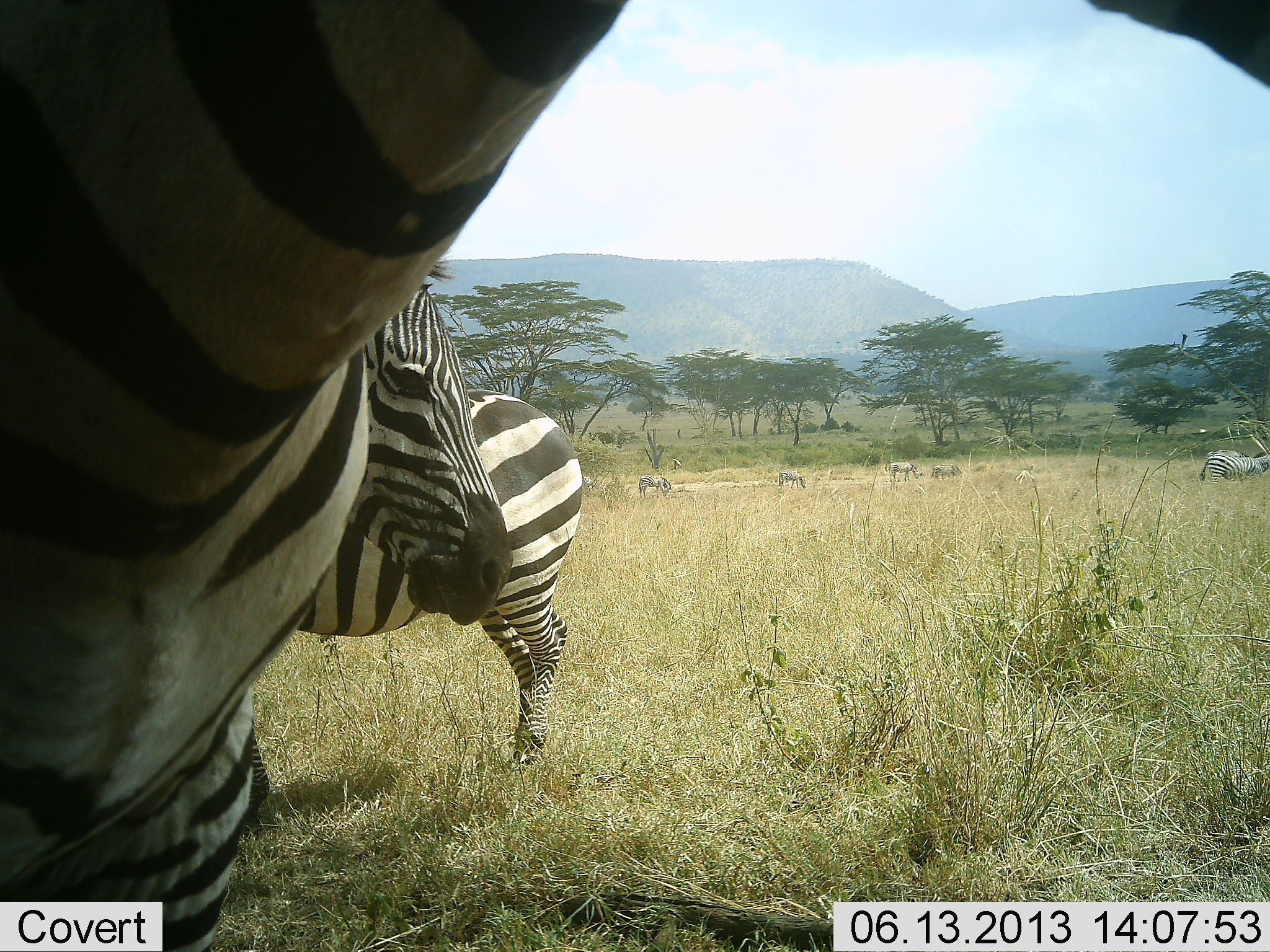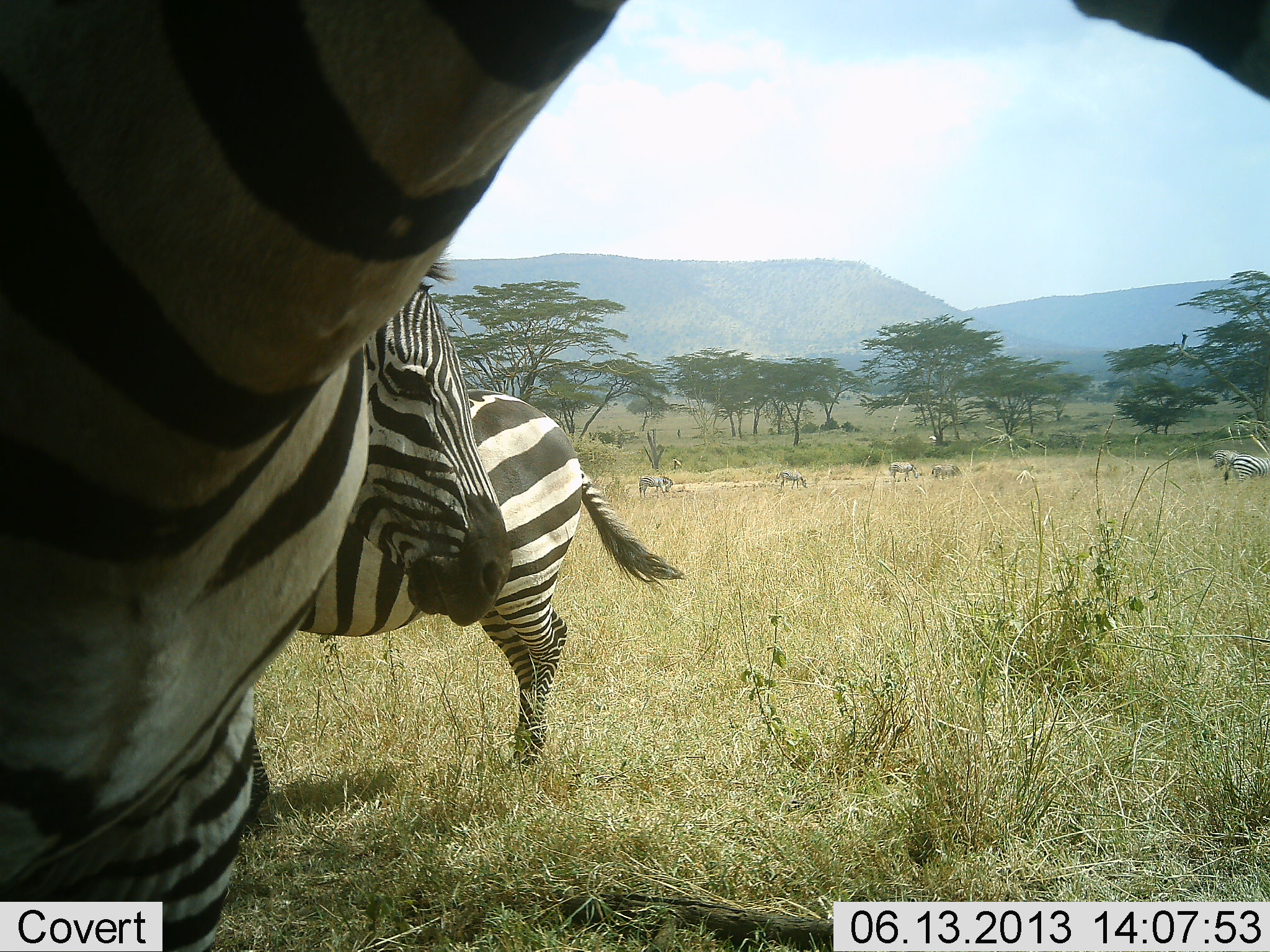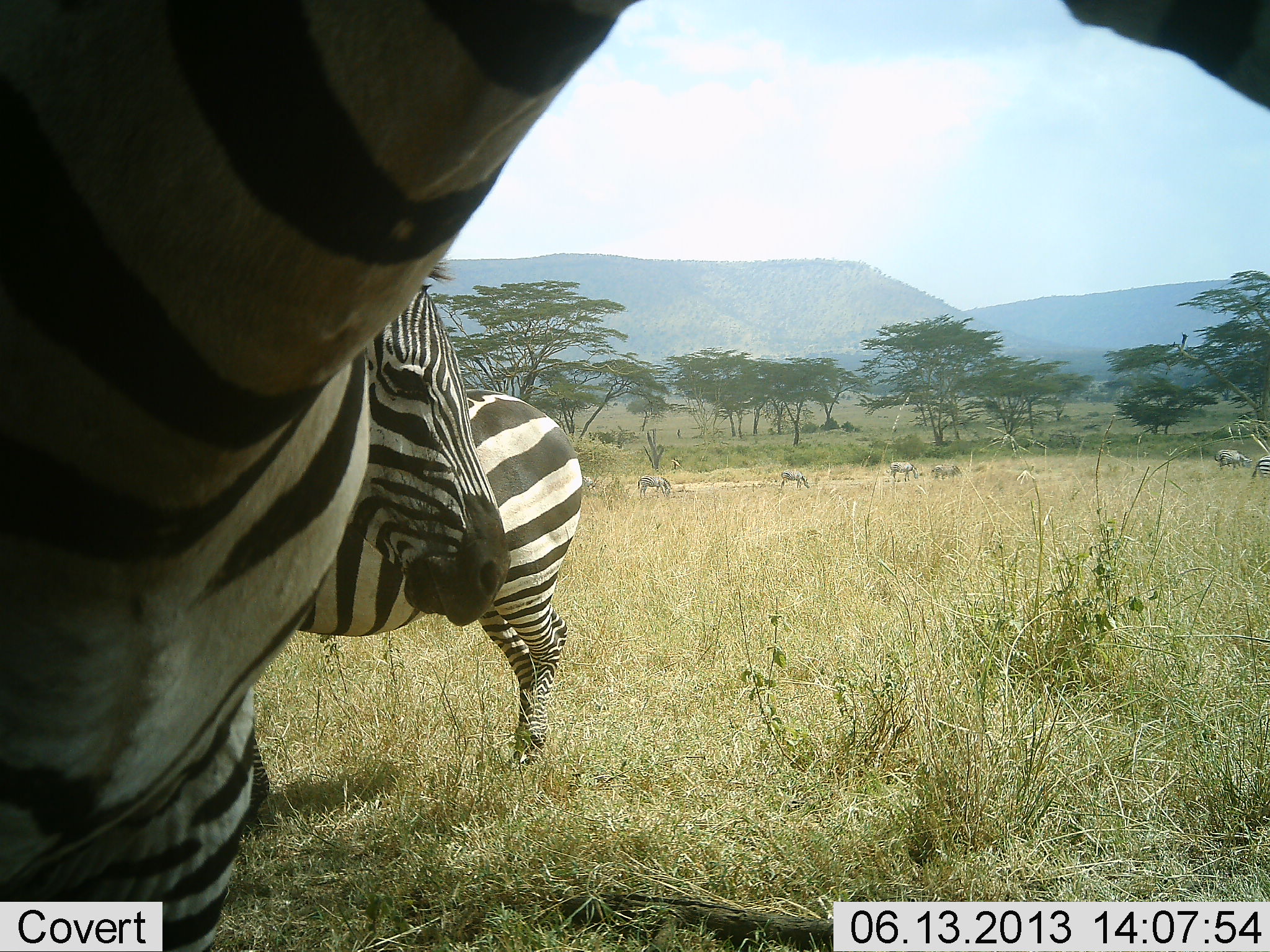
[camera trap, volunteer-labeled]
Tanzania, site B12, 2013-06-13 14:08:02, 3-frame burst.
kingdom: Animalia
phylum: Chordata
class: Mammalia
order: Perissodactyla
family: Equidae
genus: Equus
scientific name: Equus quagga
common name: plains zebra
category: zebra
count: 9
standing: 95%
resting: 5%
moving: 47%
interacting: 5%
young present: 5%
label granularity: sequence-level